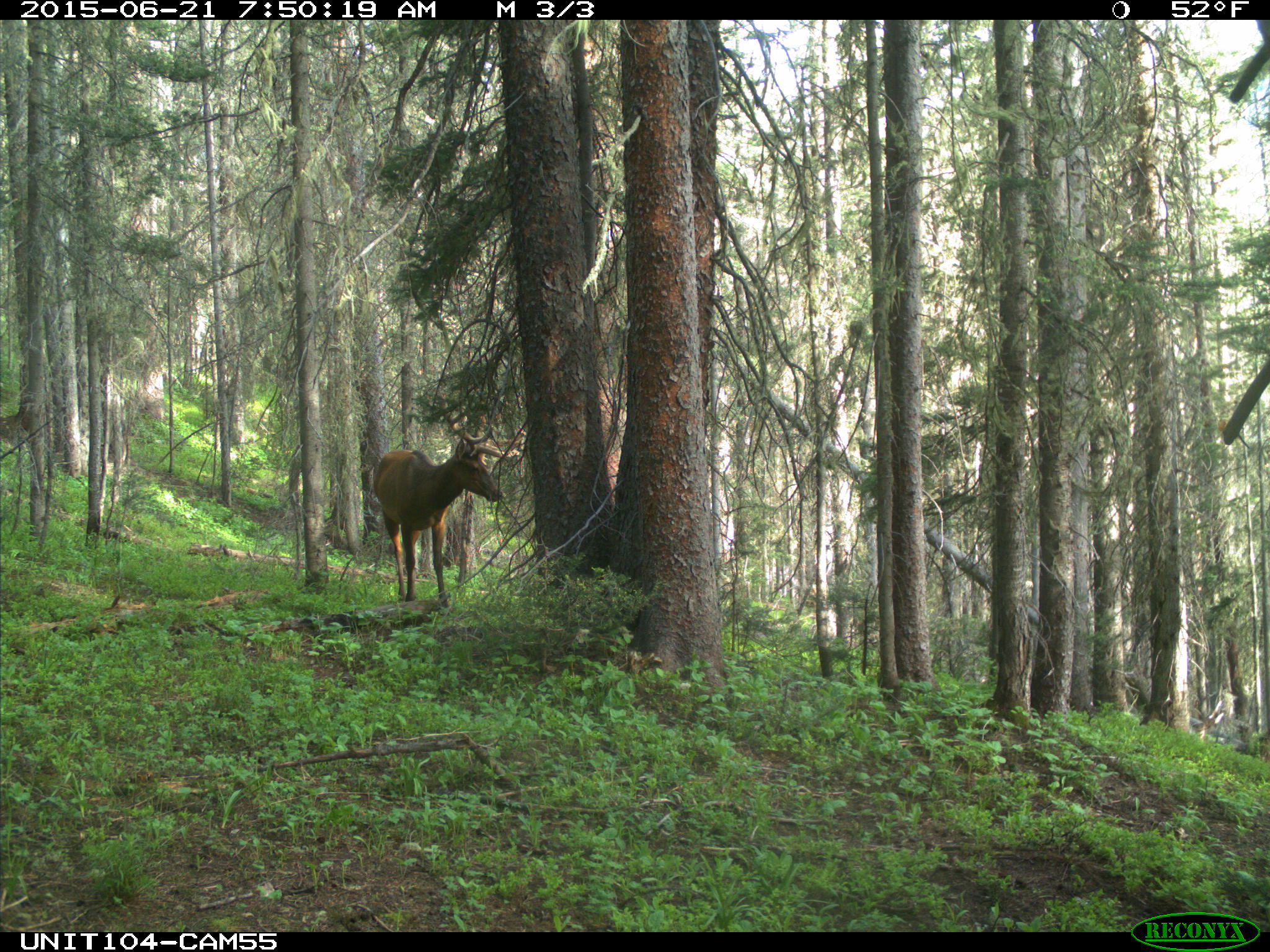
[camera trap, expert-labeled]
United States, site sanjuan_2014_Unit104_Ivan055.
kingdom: Animalia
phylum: Chordata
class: Mammalia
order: Artiodactyla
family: Cervidae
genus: Cervus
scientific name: Cervus elaphus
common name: red deer